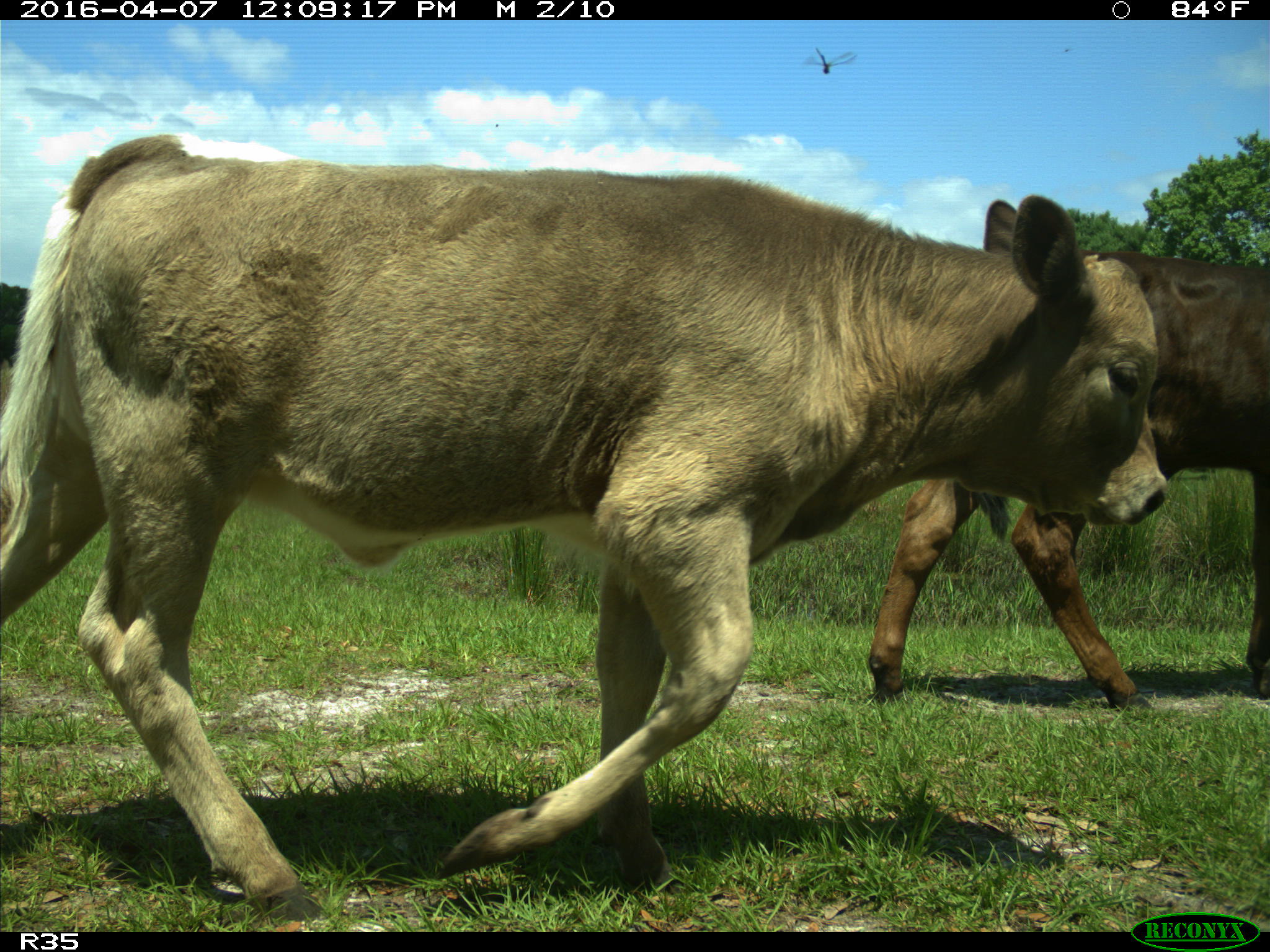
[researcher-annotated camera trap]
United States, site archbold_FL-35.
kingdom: Animalia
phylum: Chordata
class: Mammalia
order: Artiodactyla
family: Bovidae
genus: Bos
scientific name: Bos taurus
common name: domestic cow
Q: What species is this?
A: Bos taurus (domestic cow).